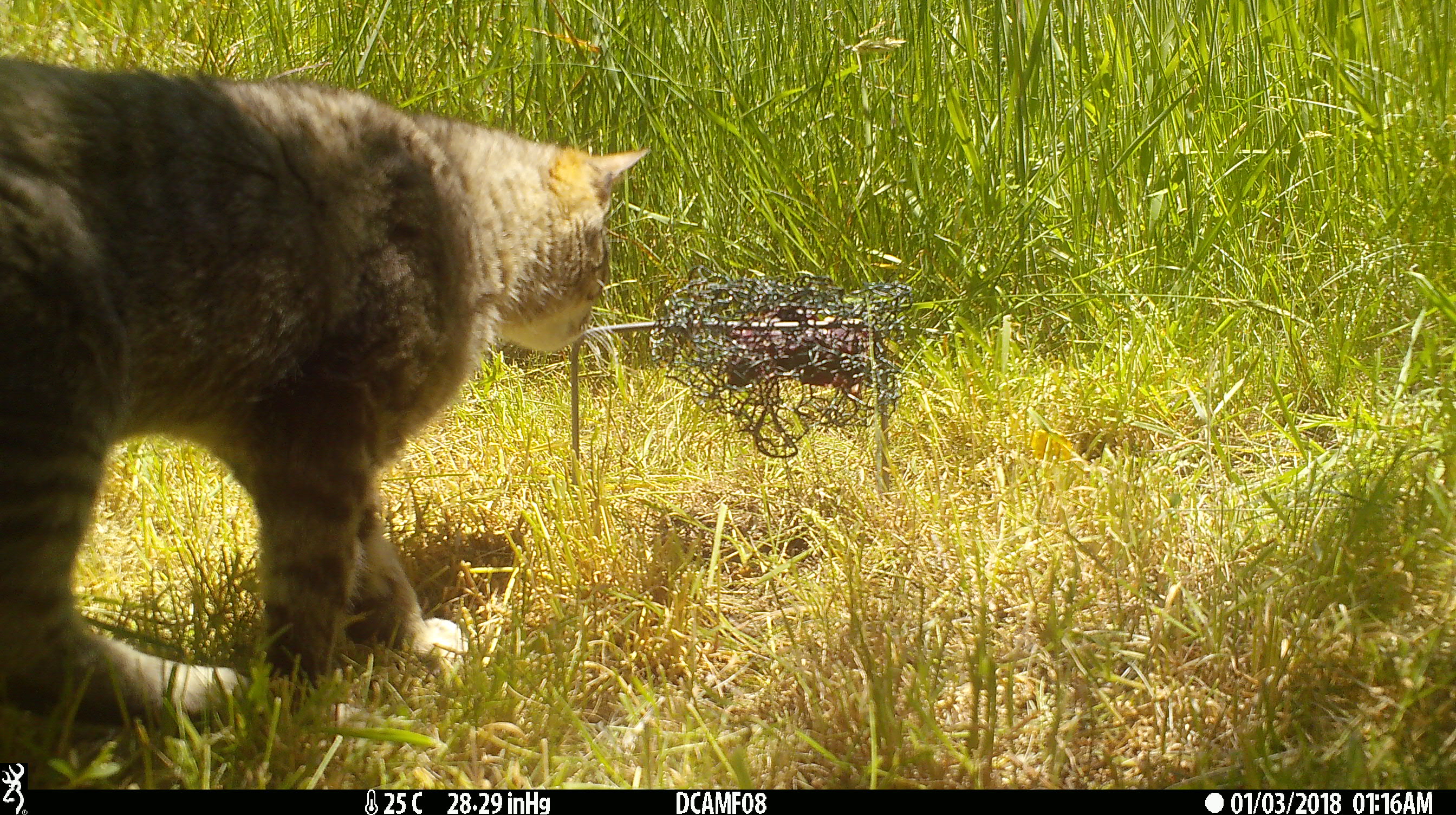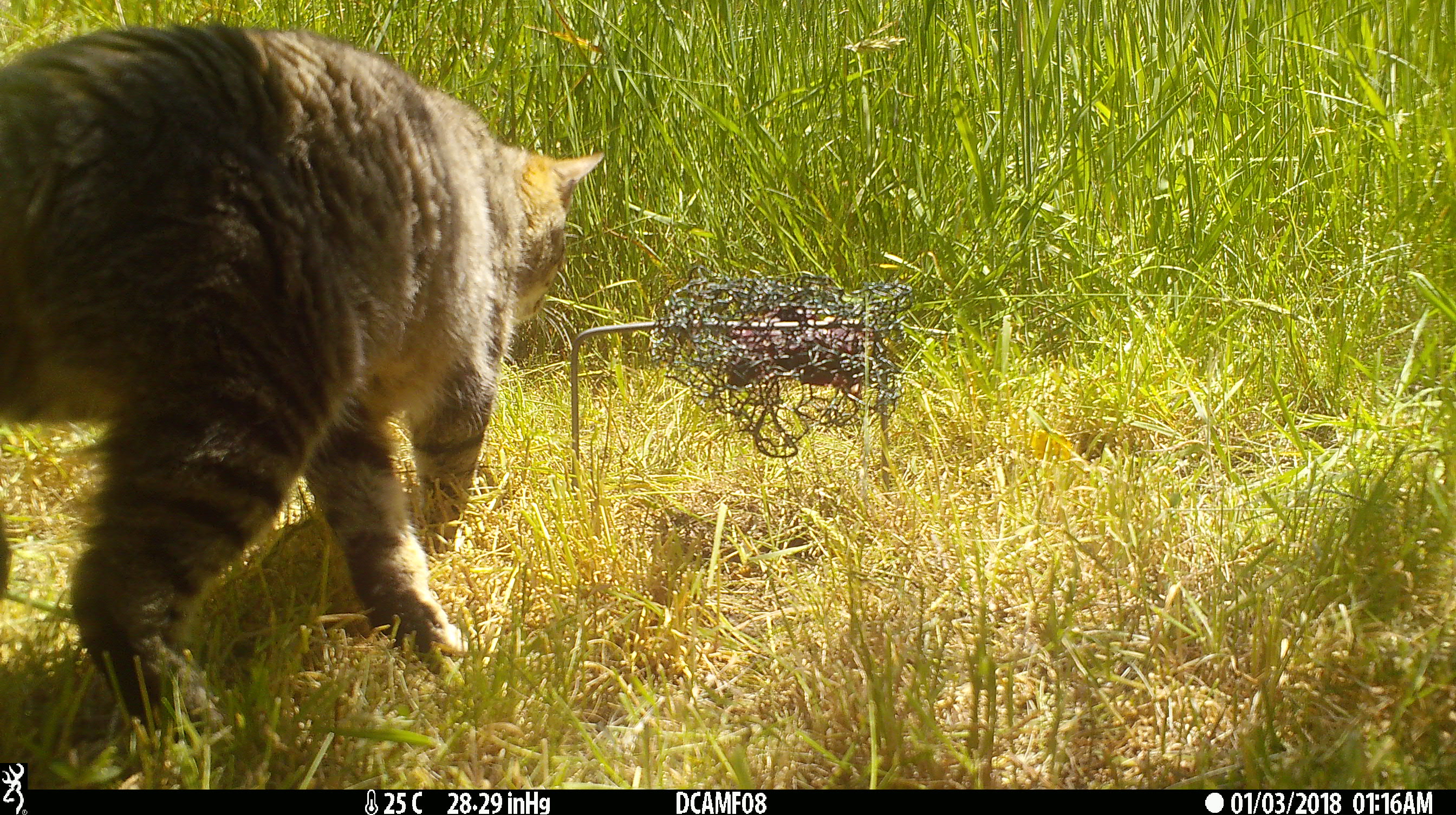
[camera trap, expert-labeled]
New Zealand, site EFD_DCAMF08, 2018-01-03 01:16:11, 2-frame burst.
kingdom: Animalia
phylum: Chordata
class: Mammalia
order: Carnivora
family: Felidae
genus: Felis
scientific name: Felis catus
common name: domestic cat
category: cat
Cat (domestic cat) (Felis catus).